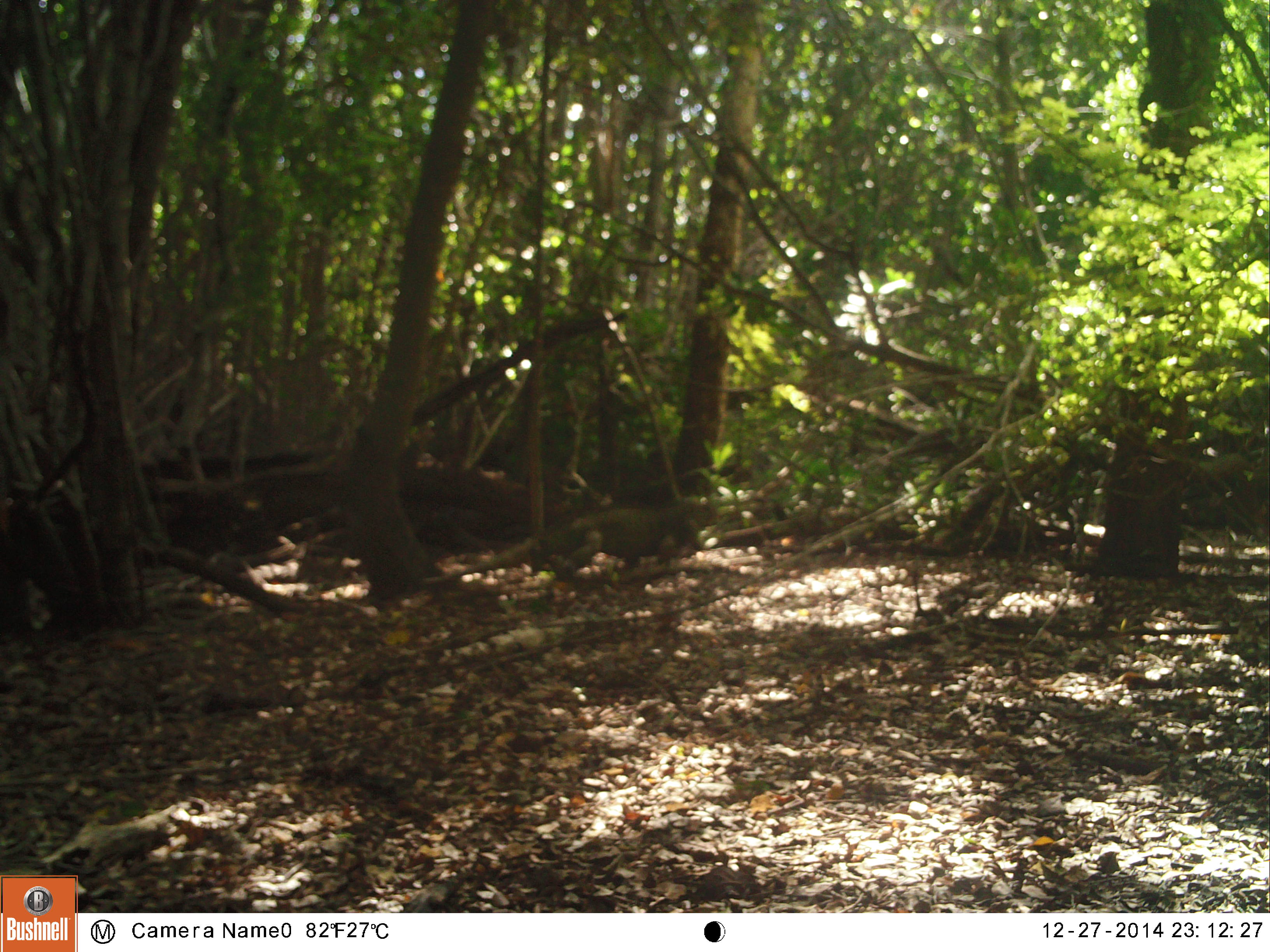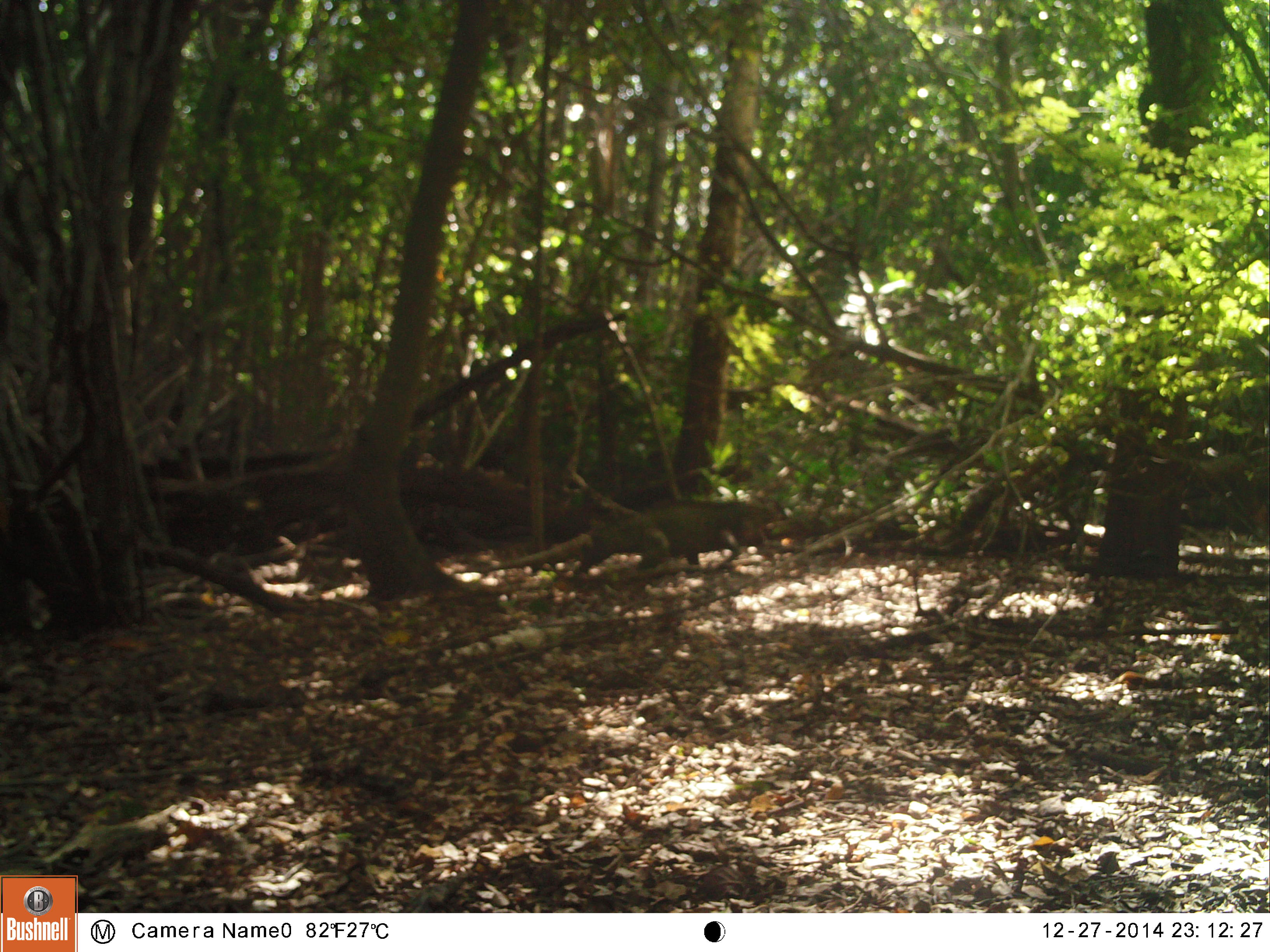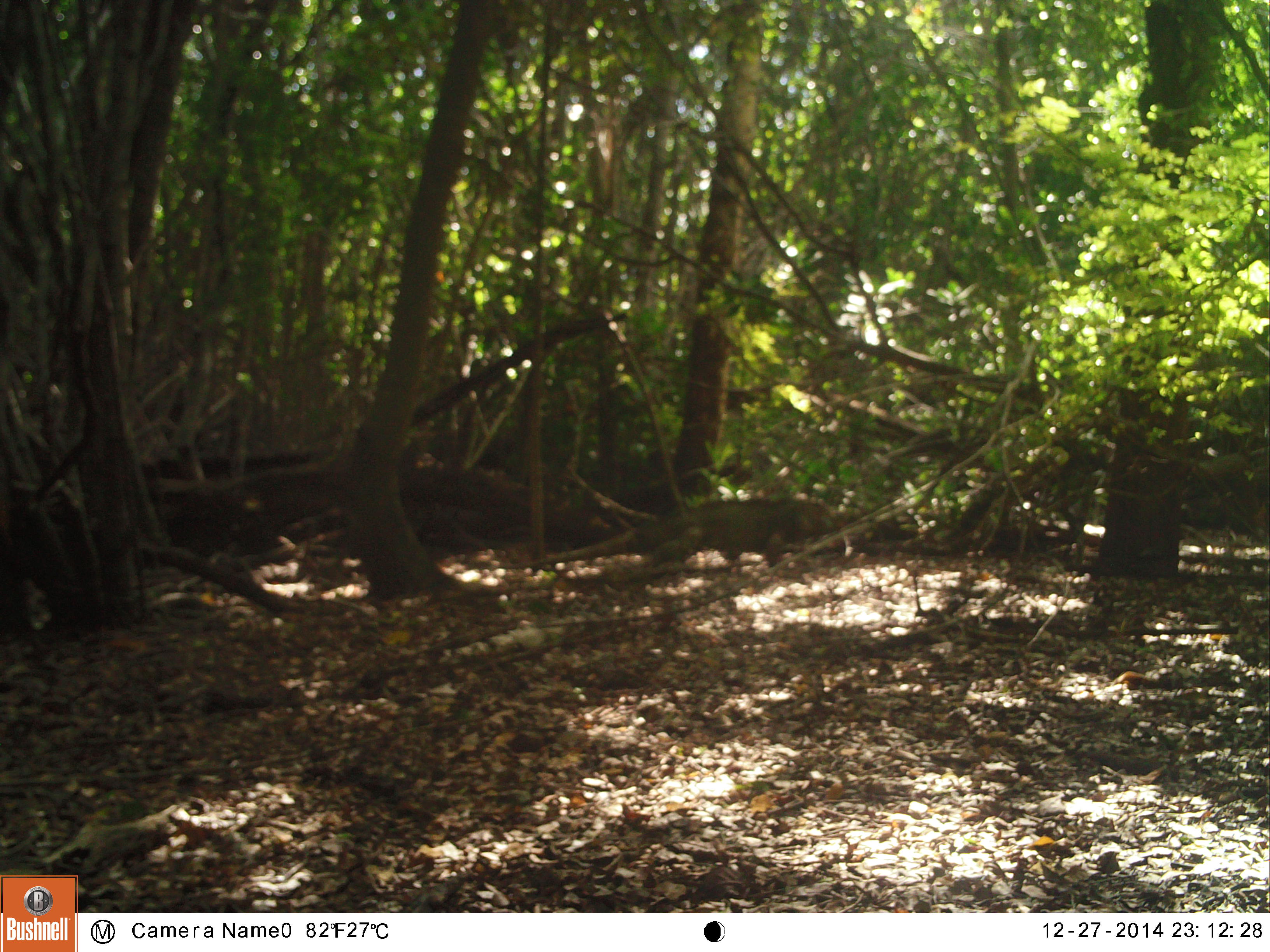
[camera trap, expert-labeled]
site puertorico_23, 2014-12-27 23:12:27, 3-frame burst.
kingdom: Animalia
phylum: Chordata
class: Reptilia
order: Squamata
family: Iguanidae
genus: Iguana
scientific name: Iguana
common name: typical iguanas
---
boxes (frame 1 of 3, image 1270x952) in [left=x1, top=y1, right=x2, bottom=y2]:
iguana: [left=420, top=499, right=707, bottom=592]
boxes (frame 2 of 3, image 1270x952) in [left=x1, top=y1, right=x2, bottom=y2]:
iguana: [left=470, top=497, right=771, bottom=587]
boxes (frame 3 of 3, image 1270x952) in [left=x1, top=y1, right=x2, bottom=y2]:
iguana: [left=668, top=495, right=830, bottom=569]